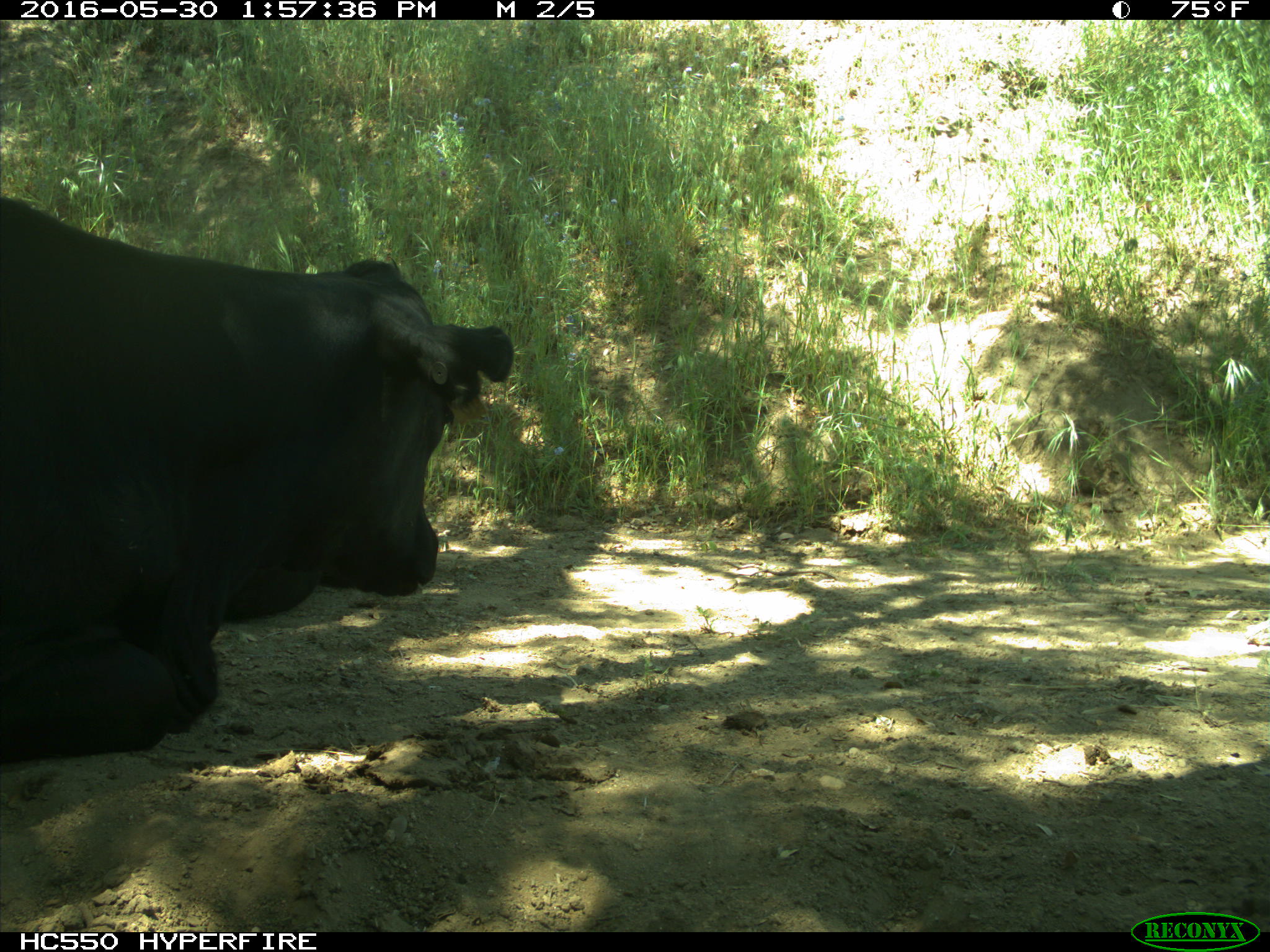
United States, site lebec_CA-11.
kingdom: Animalia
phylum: Chordata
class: Mammalia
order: Artiodactyla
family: Bovidae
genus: Bos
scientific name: Bos taurus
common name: domestic cow